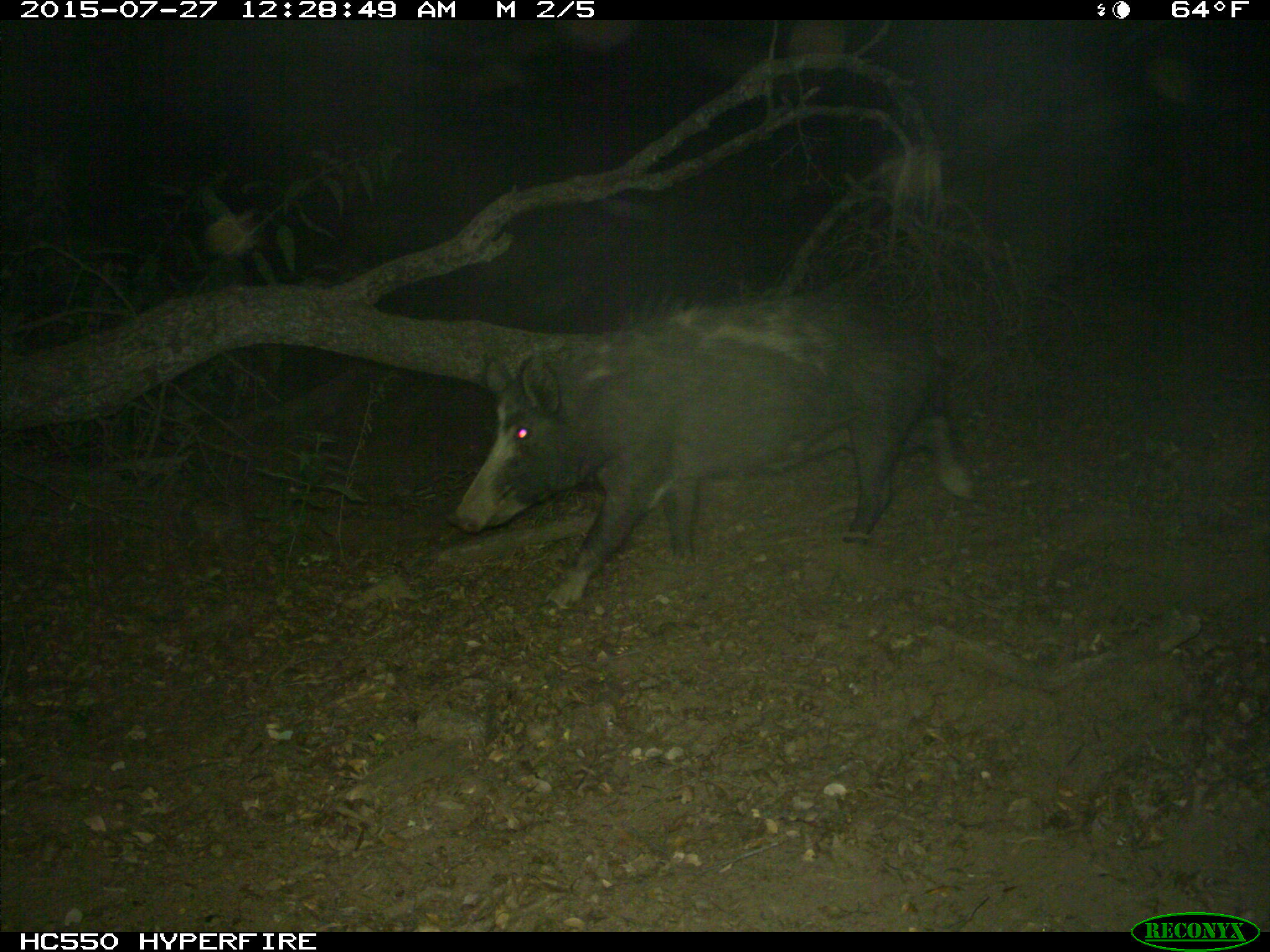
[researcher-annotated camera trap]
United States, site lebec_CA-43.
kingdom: Animalia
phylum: Chordata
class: Mammalia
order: Artiodactyla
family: Suidae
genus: Sus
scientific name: Sus scrofa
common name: wild boar